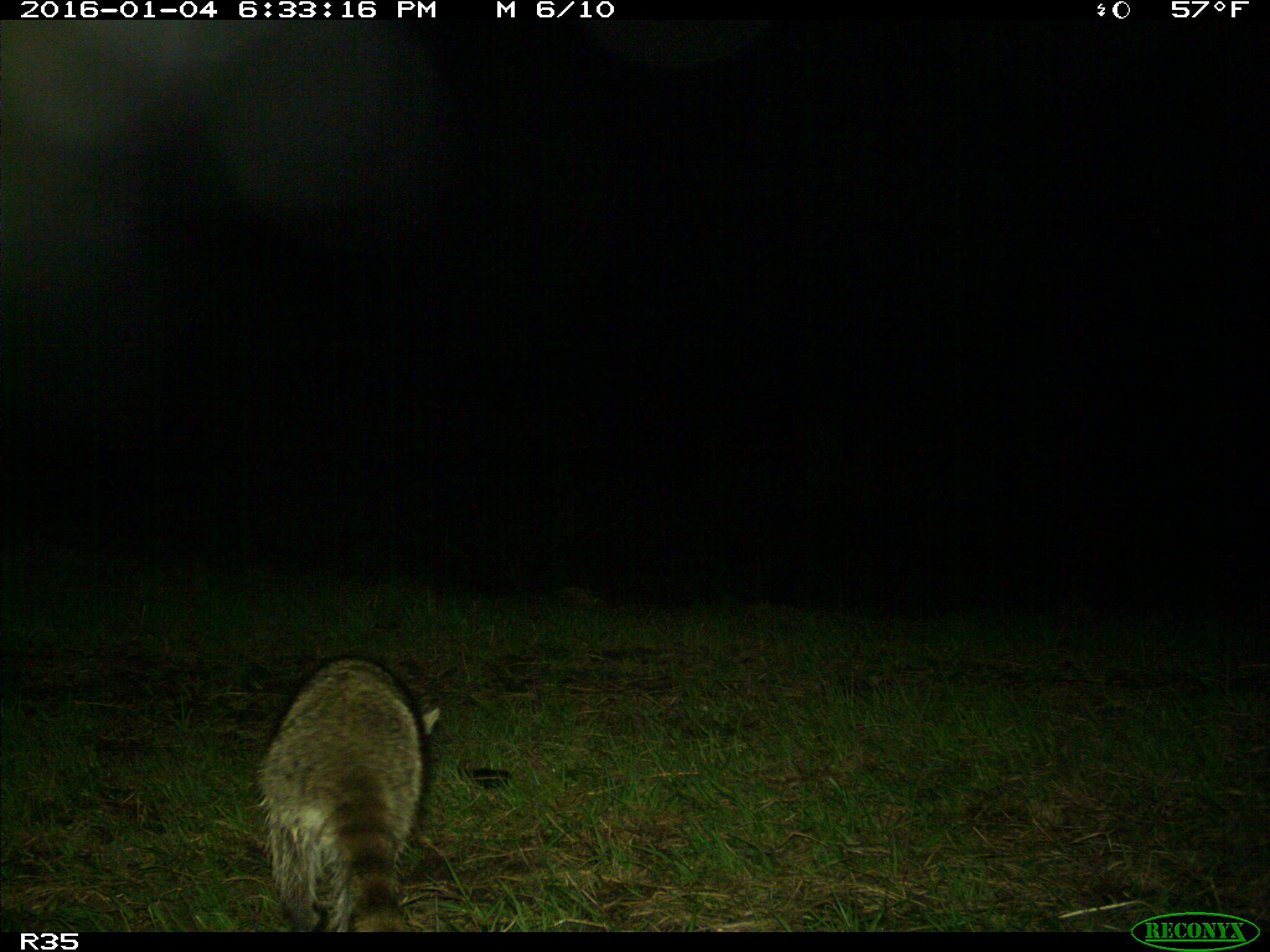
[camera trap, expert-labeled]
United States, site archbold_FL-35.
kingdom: Animalia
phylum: Chordata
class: Mammalia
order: Carnivora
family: Procyonidae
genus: Procyon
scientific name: Procyon lotor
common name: common raccoon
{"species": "Procyon lotor (common raccoon)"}